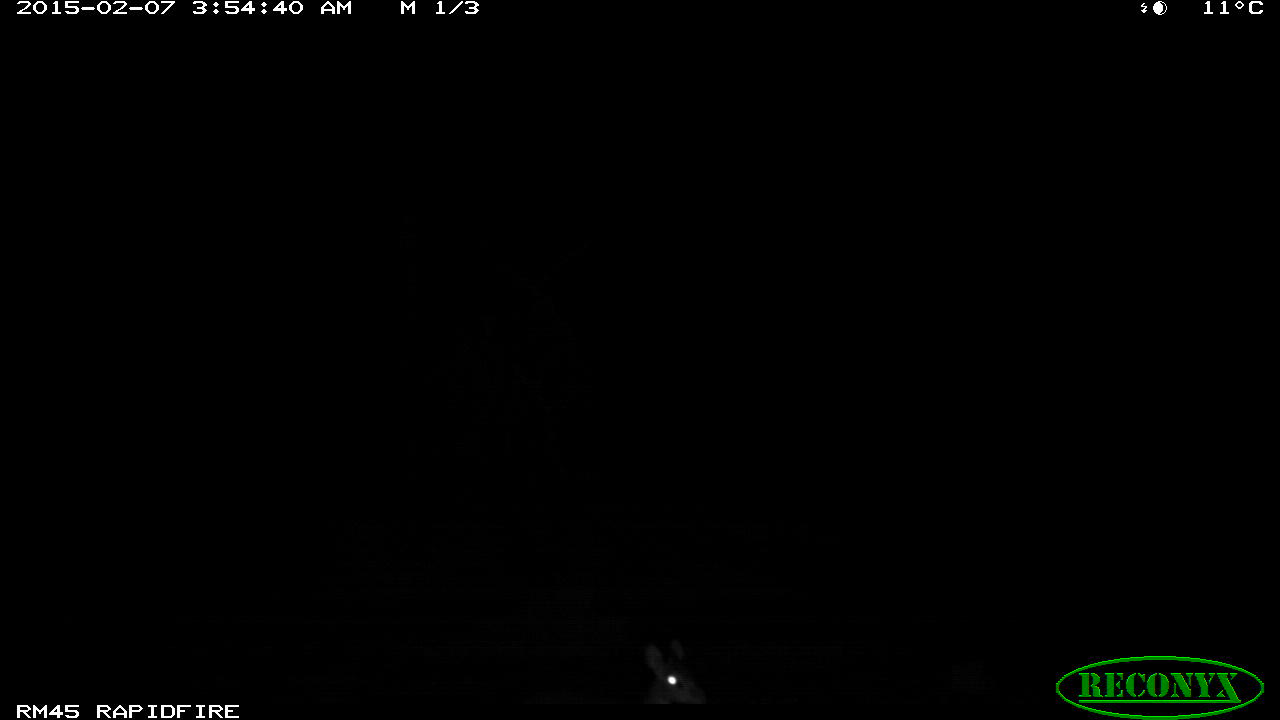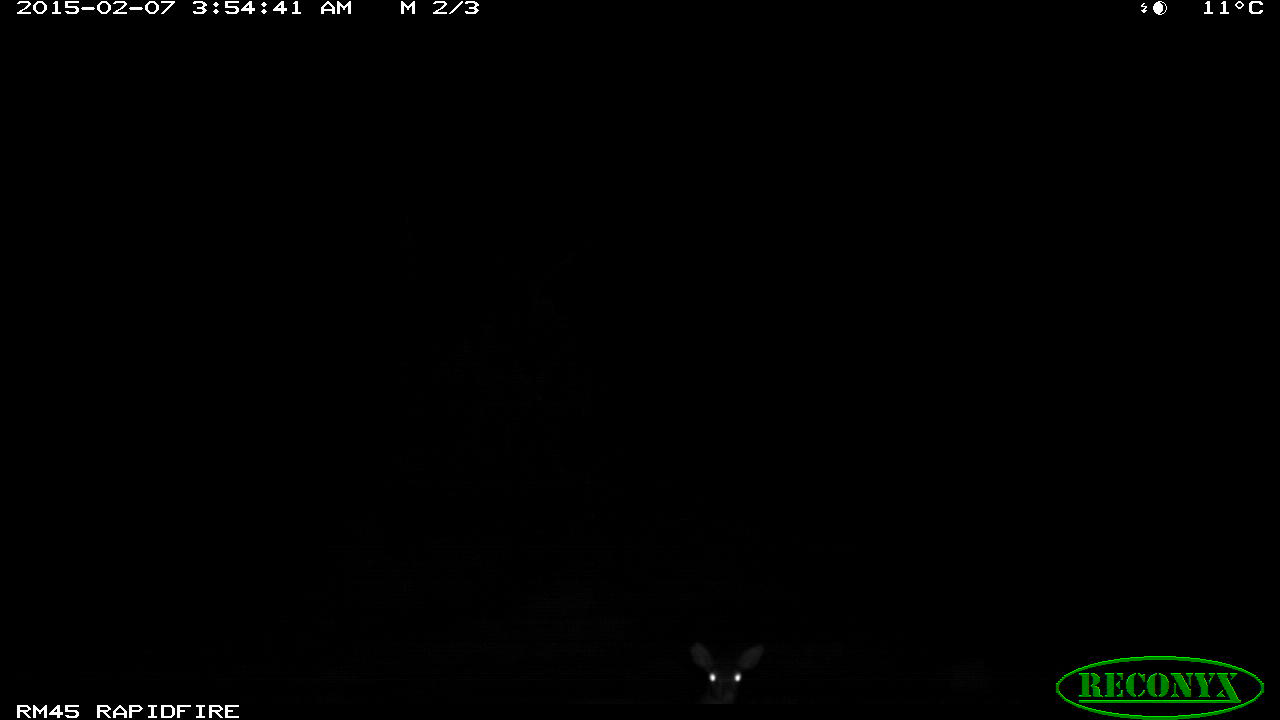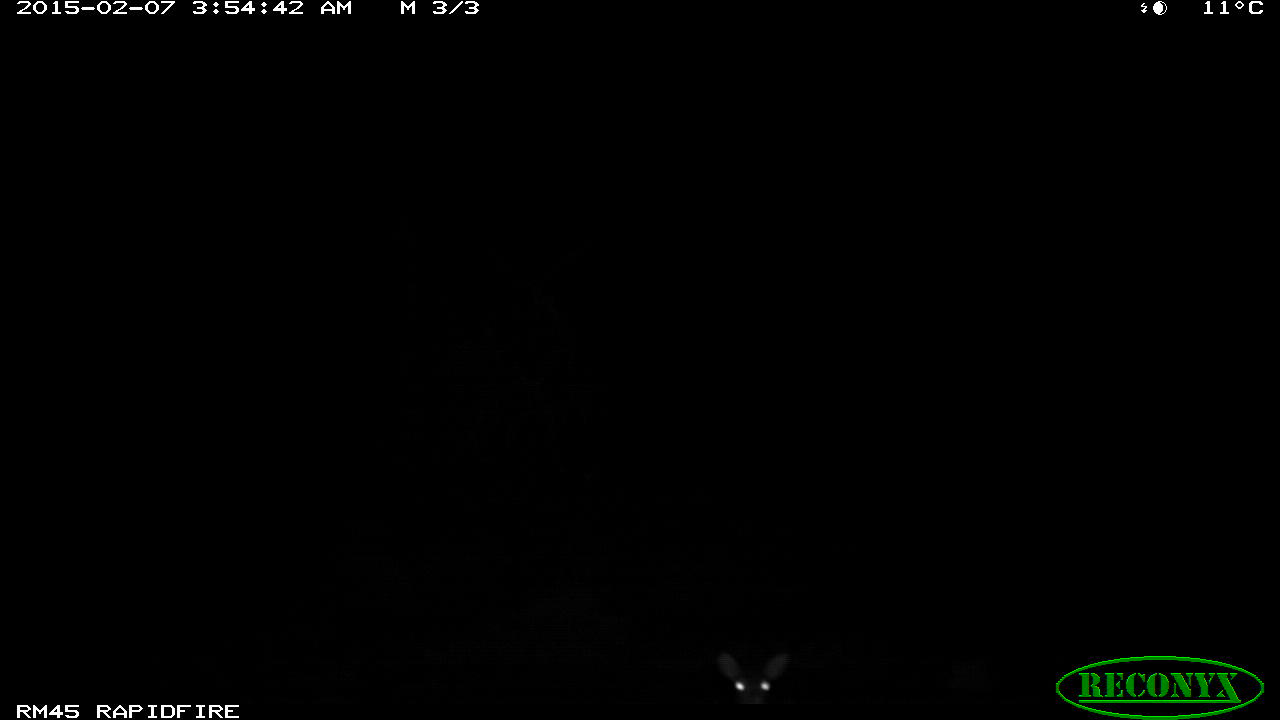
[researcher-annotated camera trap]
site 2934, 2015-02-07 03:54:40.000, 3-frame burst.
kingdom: Animalia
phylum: Chordata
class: Mammalia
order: Artiodactyla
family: Bovidae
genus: Madoqua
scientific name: Madoqua guentheri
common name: günther's dik-dik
Madoqua guentheri (günther's dik-dik), count 1.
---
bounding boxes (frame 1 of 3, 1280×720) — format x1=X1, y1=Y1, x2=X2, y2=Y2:
madoqua guentheri: x1=636, y1=637, x2=712, y2=706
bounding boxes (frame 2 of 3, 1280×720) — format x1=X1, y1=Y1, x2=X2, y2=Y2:
madoqua guentheri: x1=689, y1=637, x2=761, y2=706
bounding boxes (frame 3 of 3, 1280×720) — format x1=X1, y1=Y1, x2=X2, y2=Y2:
madoqua guentheri: x1=711, y1=650, x2=789, y2=706